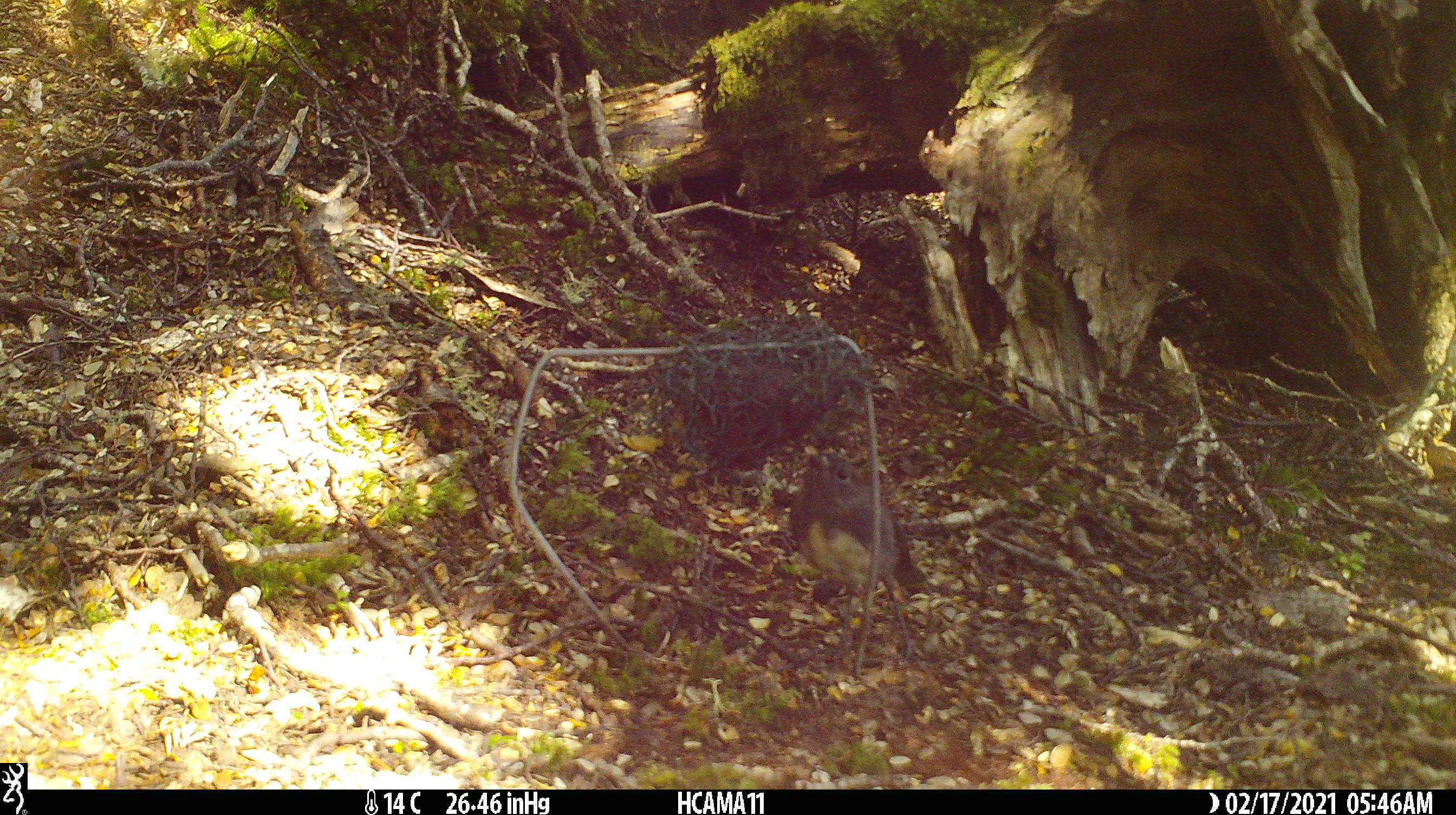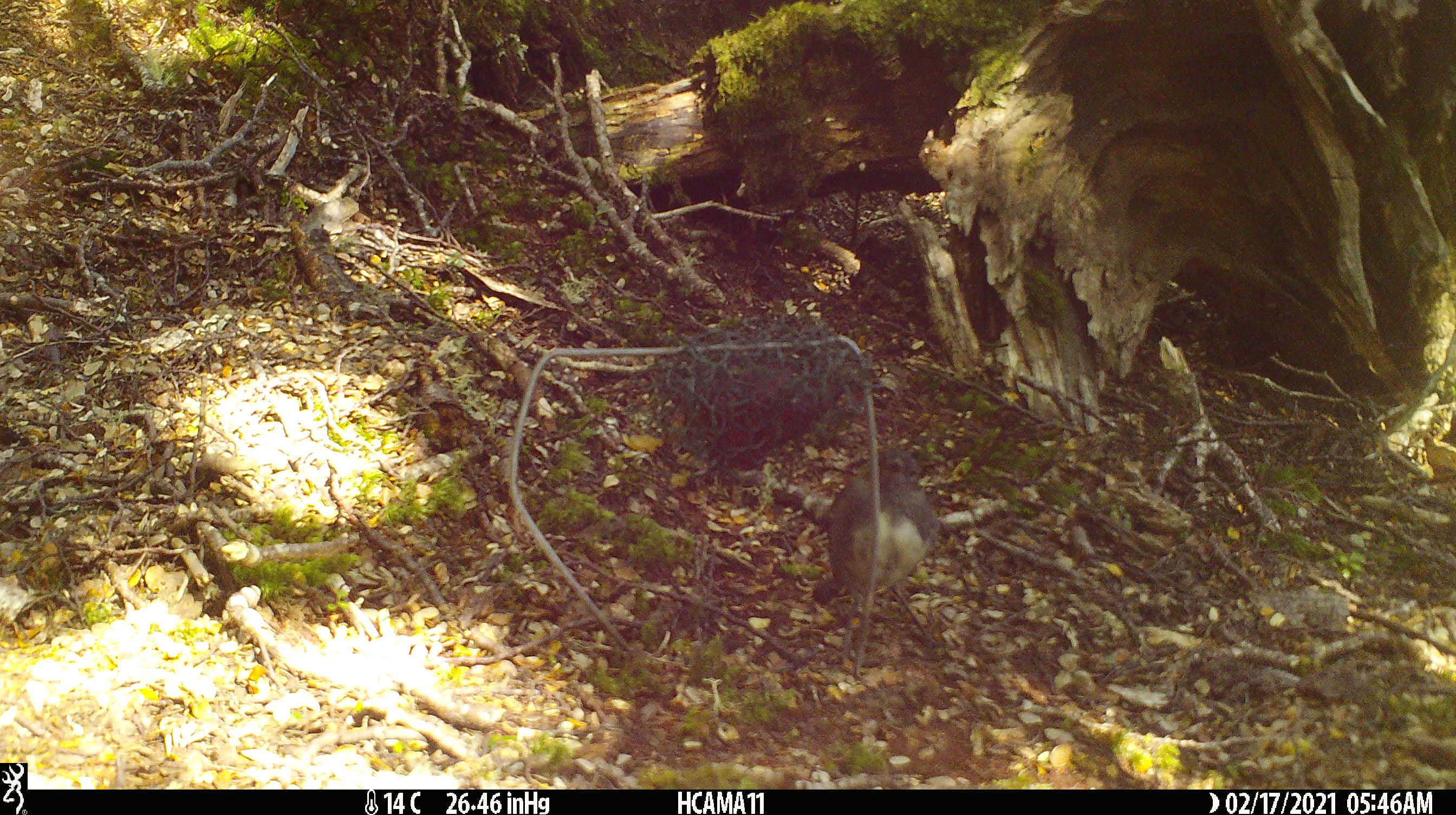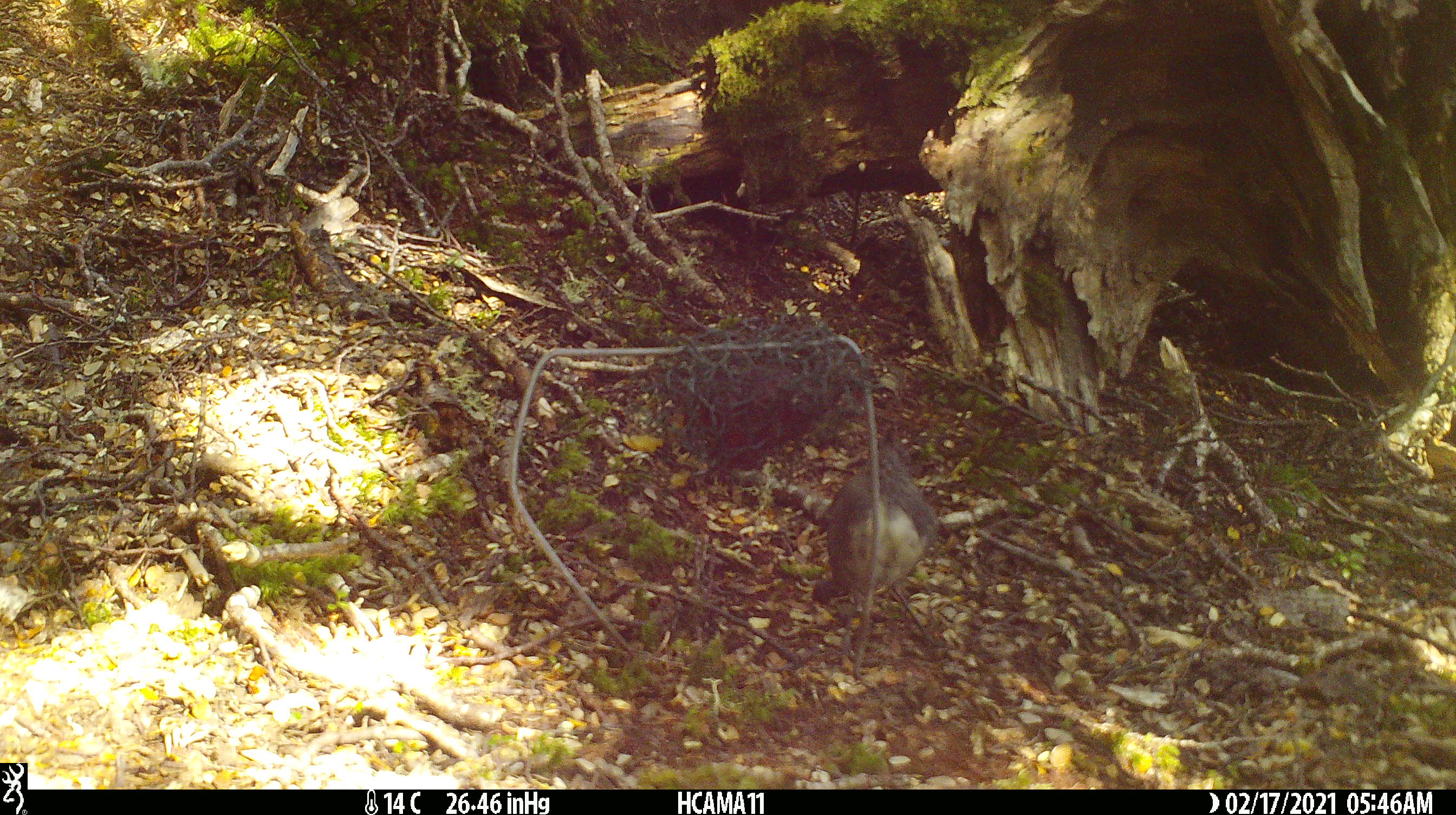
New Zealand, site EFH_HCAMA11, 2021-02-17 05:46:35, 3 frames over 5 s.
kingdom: Animalia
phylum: Chordata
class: Aves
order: Passeriformes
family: Petroicidae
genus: Petroica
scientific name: Petroica australis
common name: new zealand robin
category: robin